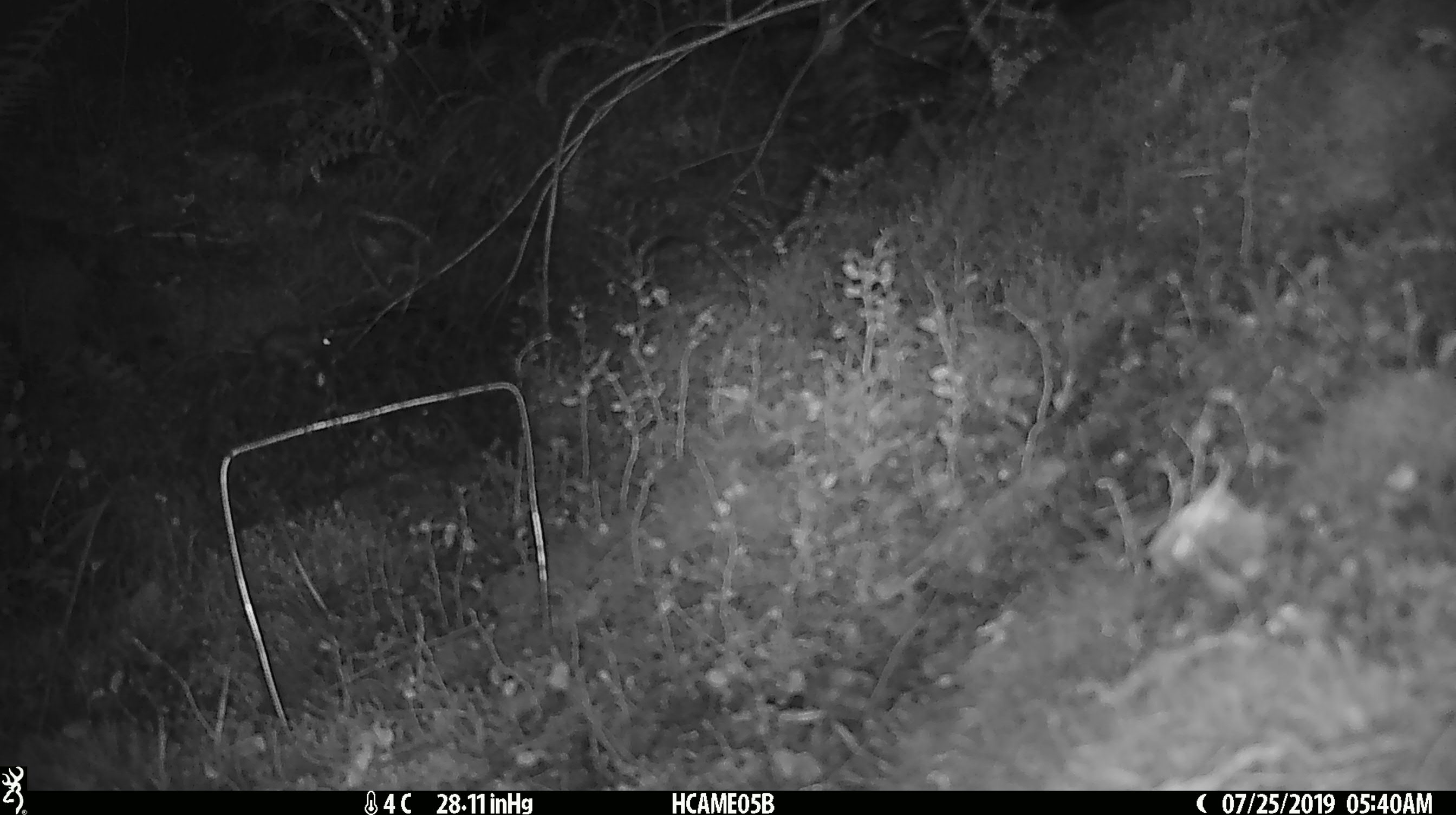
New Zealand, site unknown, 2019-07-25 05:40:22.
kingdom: Animalia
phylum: Chordata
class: Mammalia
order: Rodentia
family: Muridae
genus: Mus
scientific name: Mus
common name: mouse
Mouse (Mus).